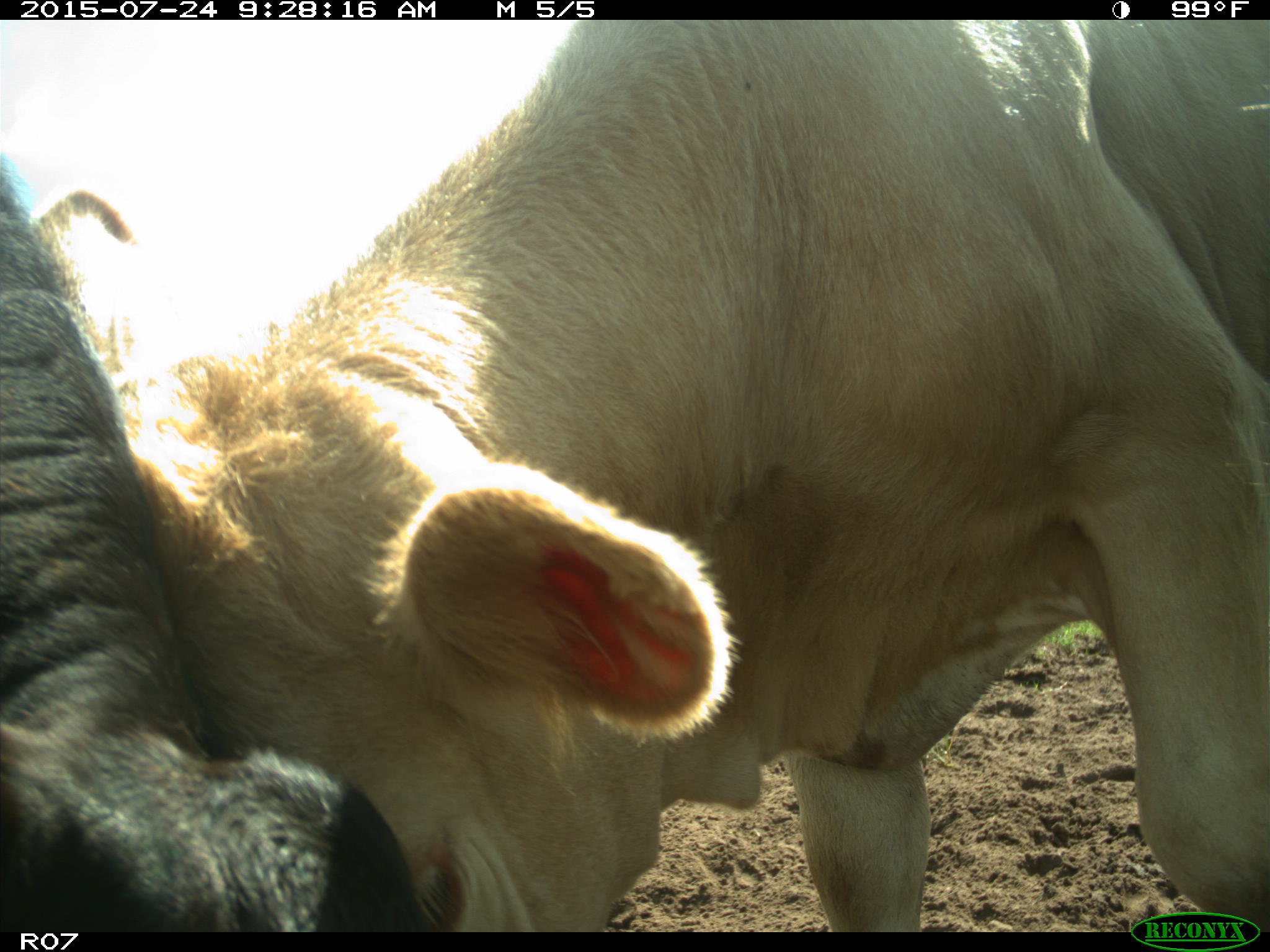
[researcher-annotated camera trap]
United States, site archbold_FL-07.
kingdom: Animalia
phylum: Chordata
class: Mammalia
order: Artiodactyla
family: Bovidae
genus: Bos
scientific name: Bos taurus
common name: domestic cow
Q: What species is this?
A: Bos taurus (domestic cow).